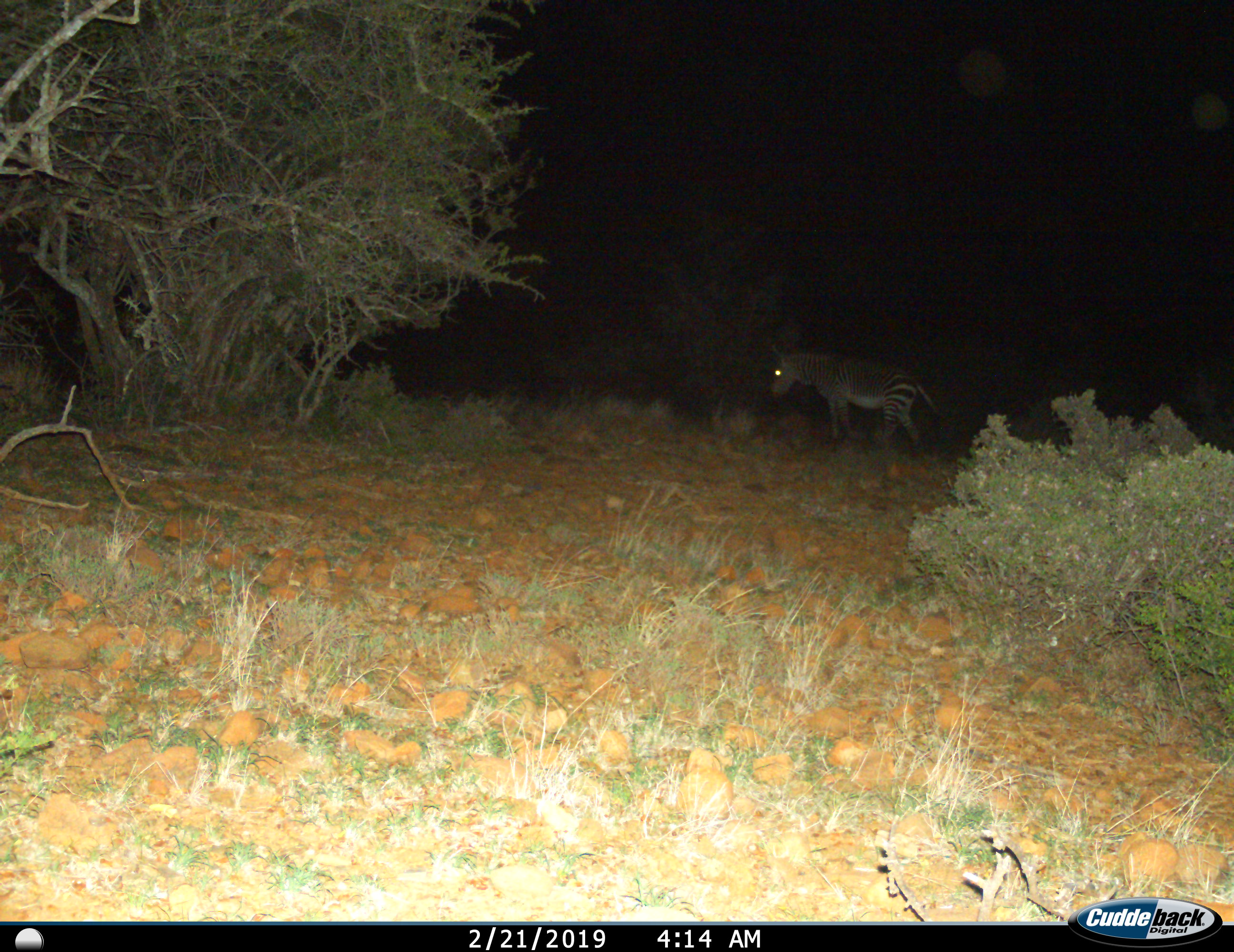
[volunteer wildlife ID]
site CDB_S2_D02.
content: unidentified animal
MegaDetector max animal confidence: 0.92